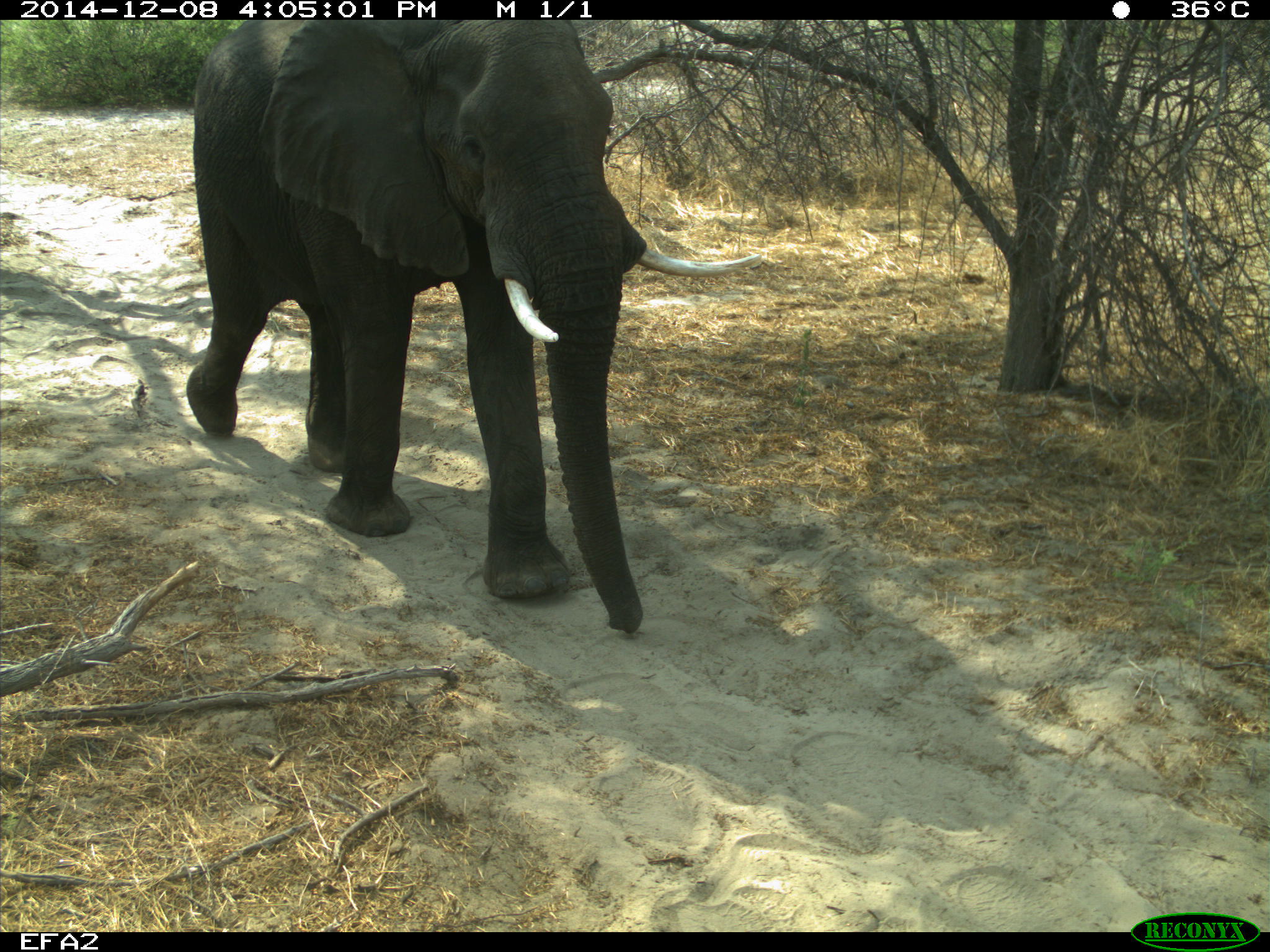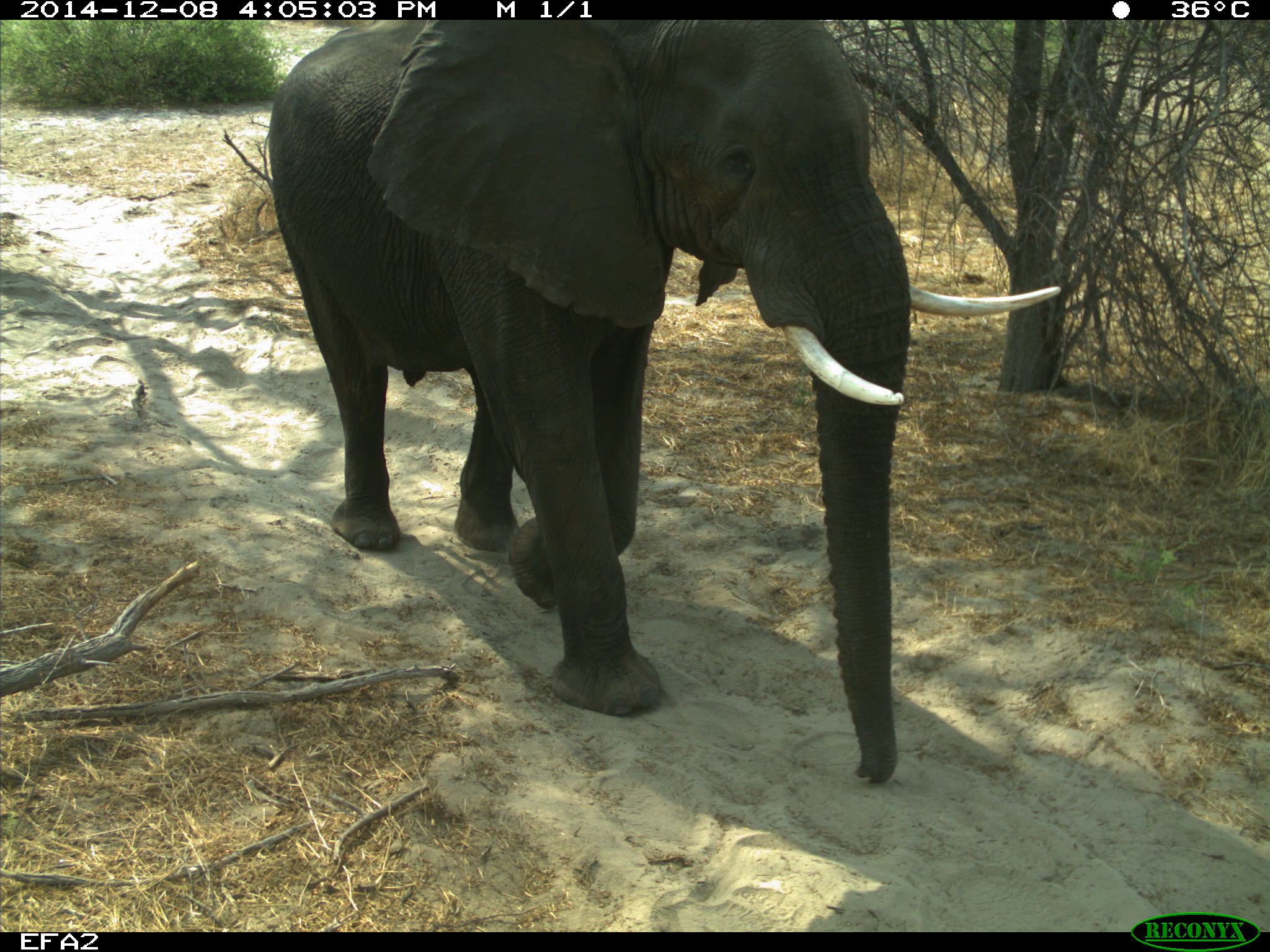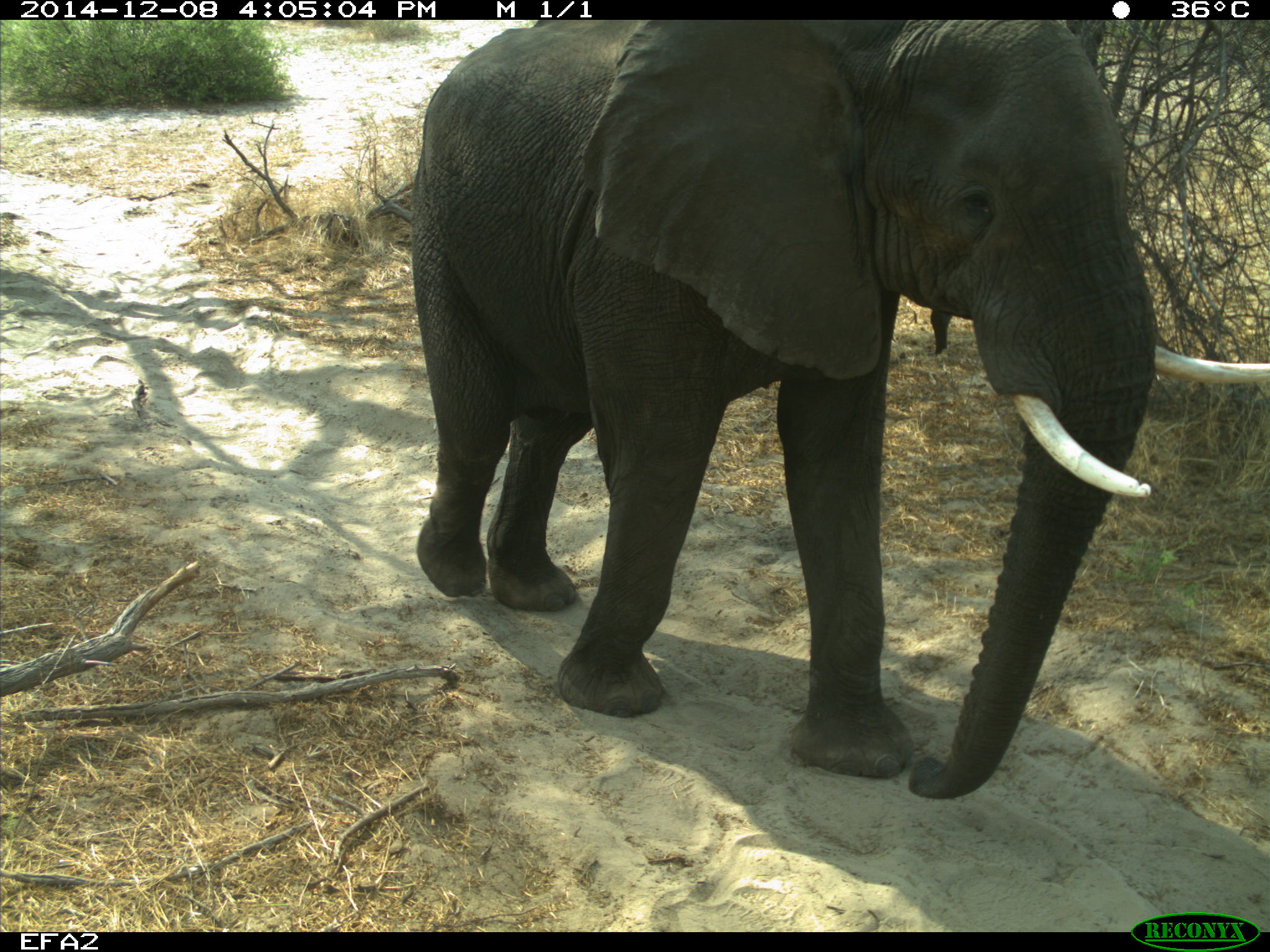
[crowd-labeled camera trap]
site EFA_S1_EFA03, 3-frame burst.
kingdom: Animalia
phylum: Chordata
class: Mammalia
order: Proboscidea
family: Elephantidae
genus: Loxodonta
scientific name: Loxodonta africana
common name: african bush elephant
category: elephant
Elephant (african bush elephant) (Loxodonta africana), count 1. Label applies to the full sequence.